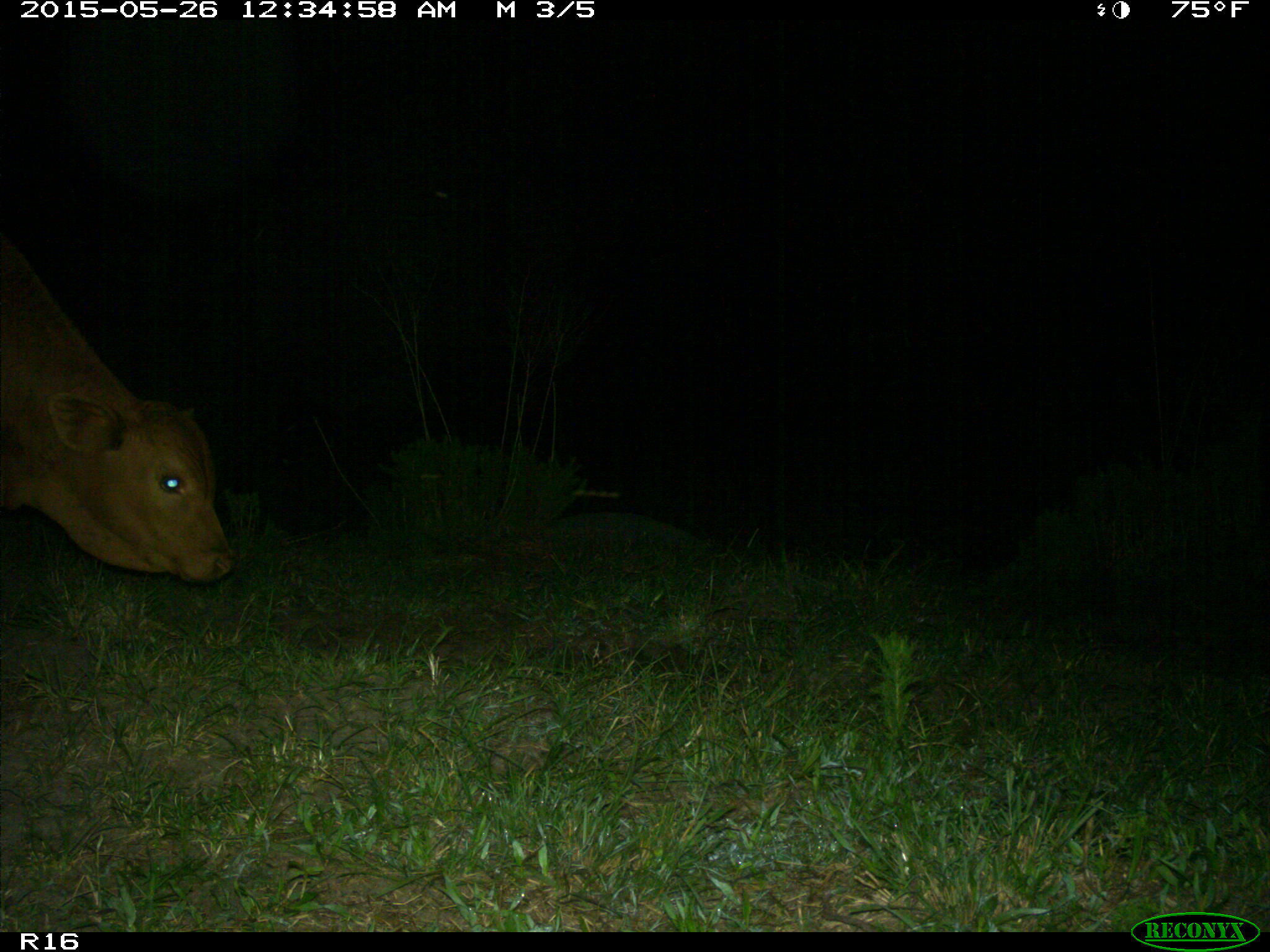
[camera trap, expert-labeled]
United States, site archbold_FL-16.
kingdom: Animalia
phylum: Chordata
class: Mammalia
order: Artiodactyla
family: Bovidae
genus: Bos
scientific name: Bos taurus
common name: domestic cow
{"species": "Bos taurus (domestic cow)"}